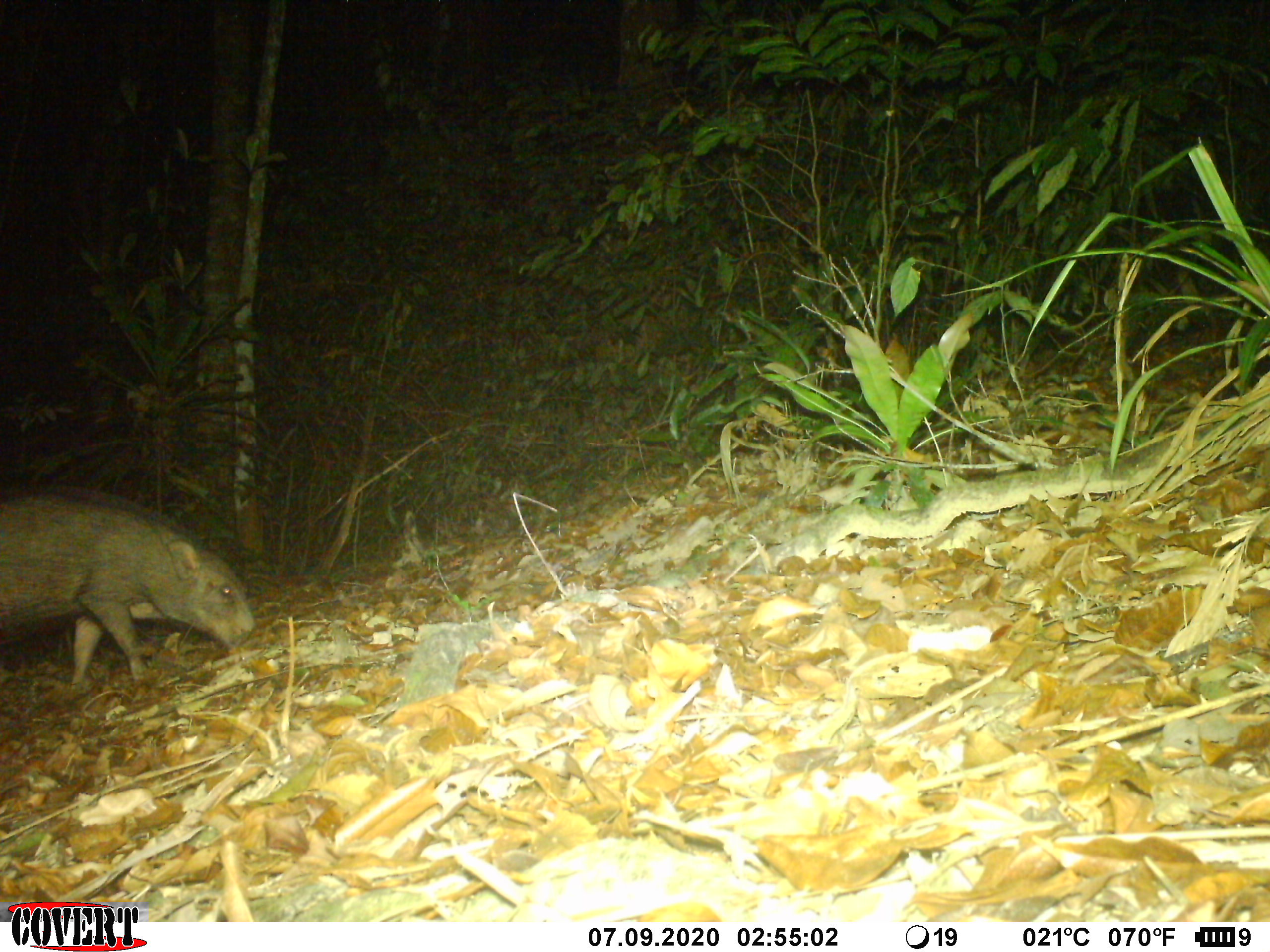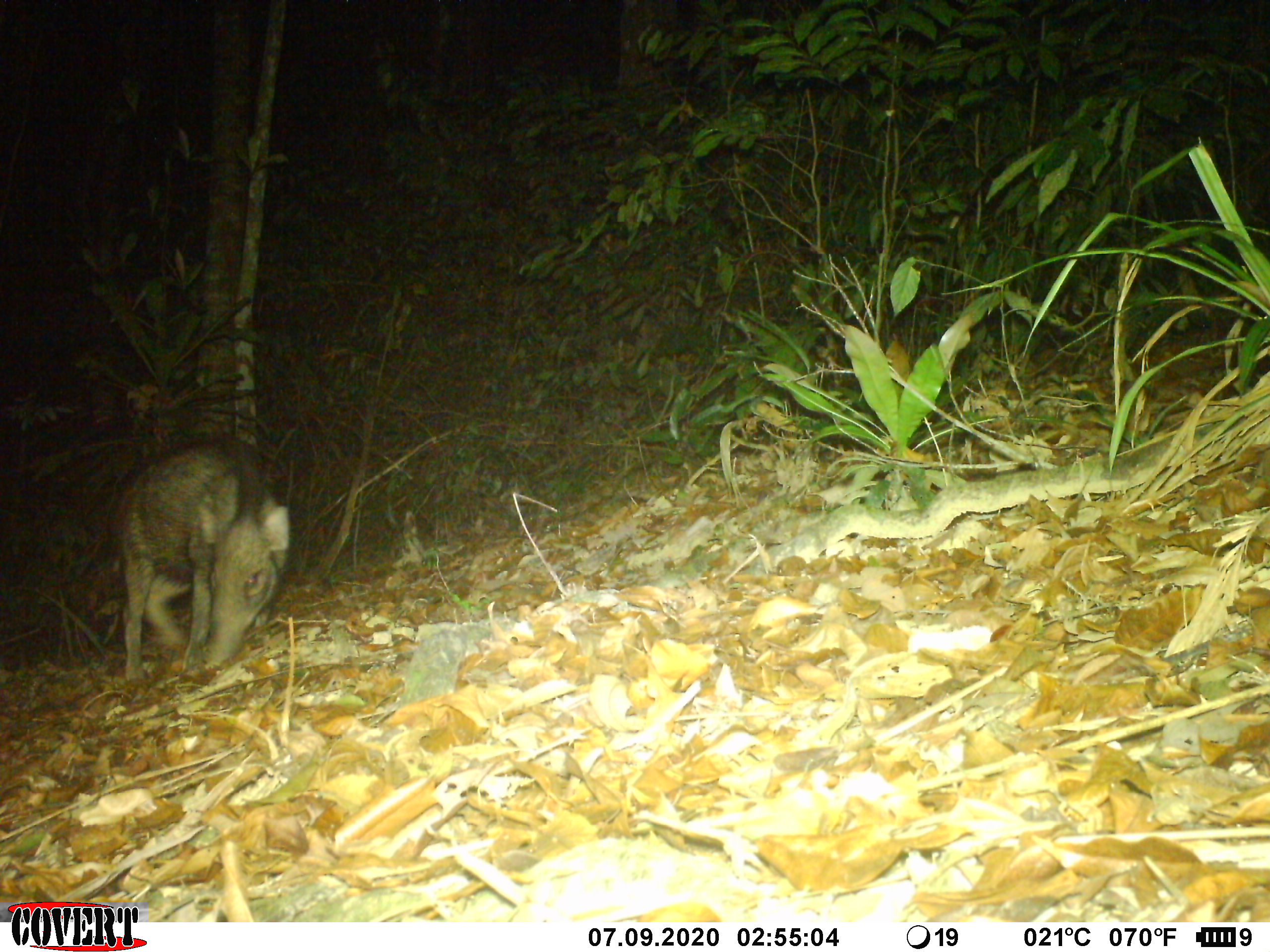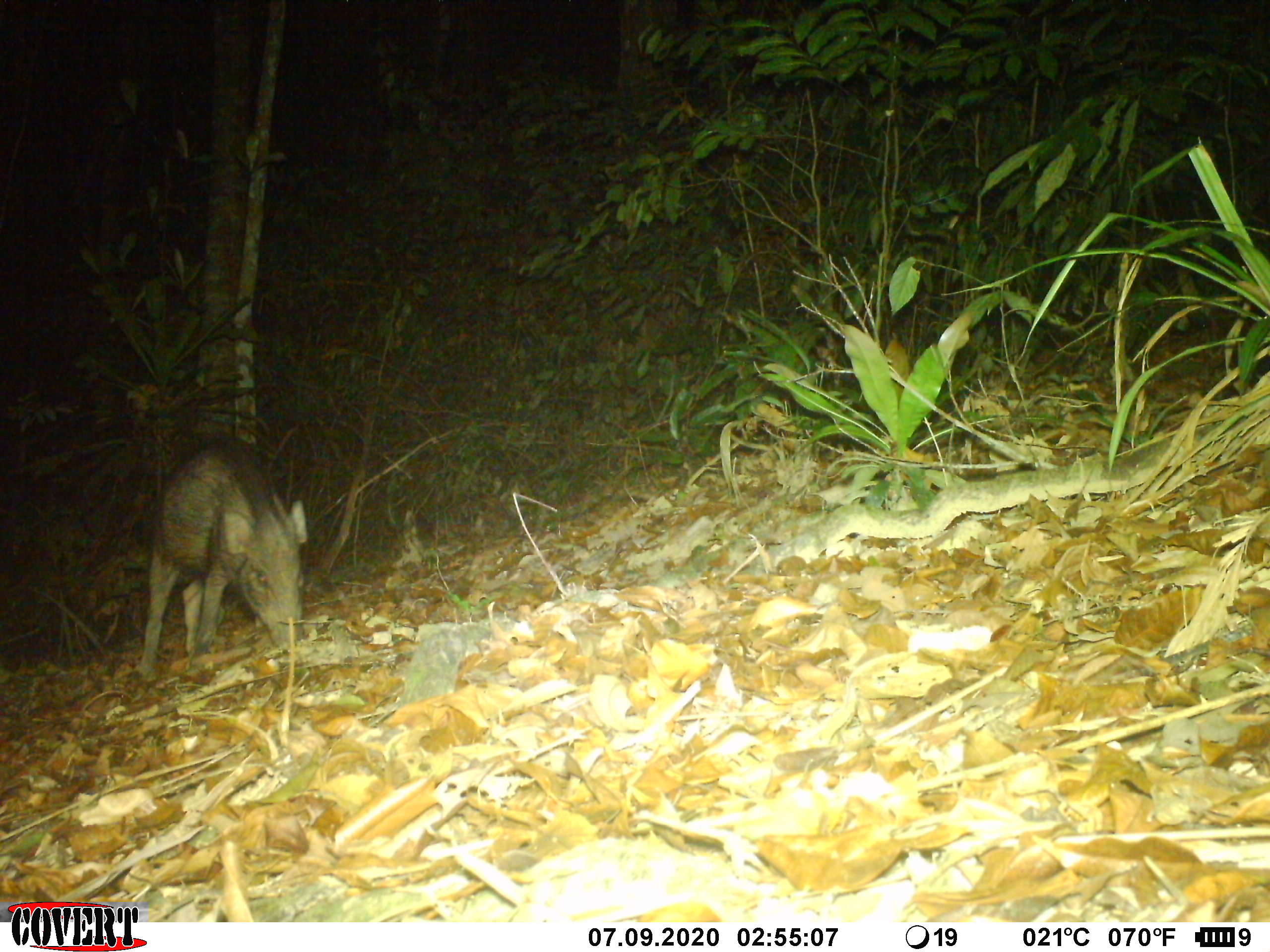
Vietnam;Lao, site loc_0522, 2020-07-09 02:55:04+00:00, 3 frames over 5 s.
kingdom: Animalia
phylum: Chordata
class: Mammalia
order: Artiodactyla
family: Suidae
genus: Sus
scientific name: Sus scrofa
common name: eurasian wild pig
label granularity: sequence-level